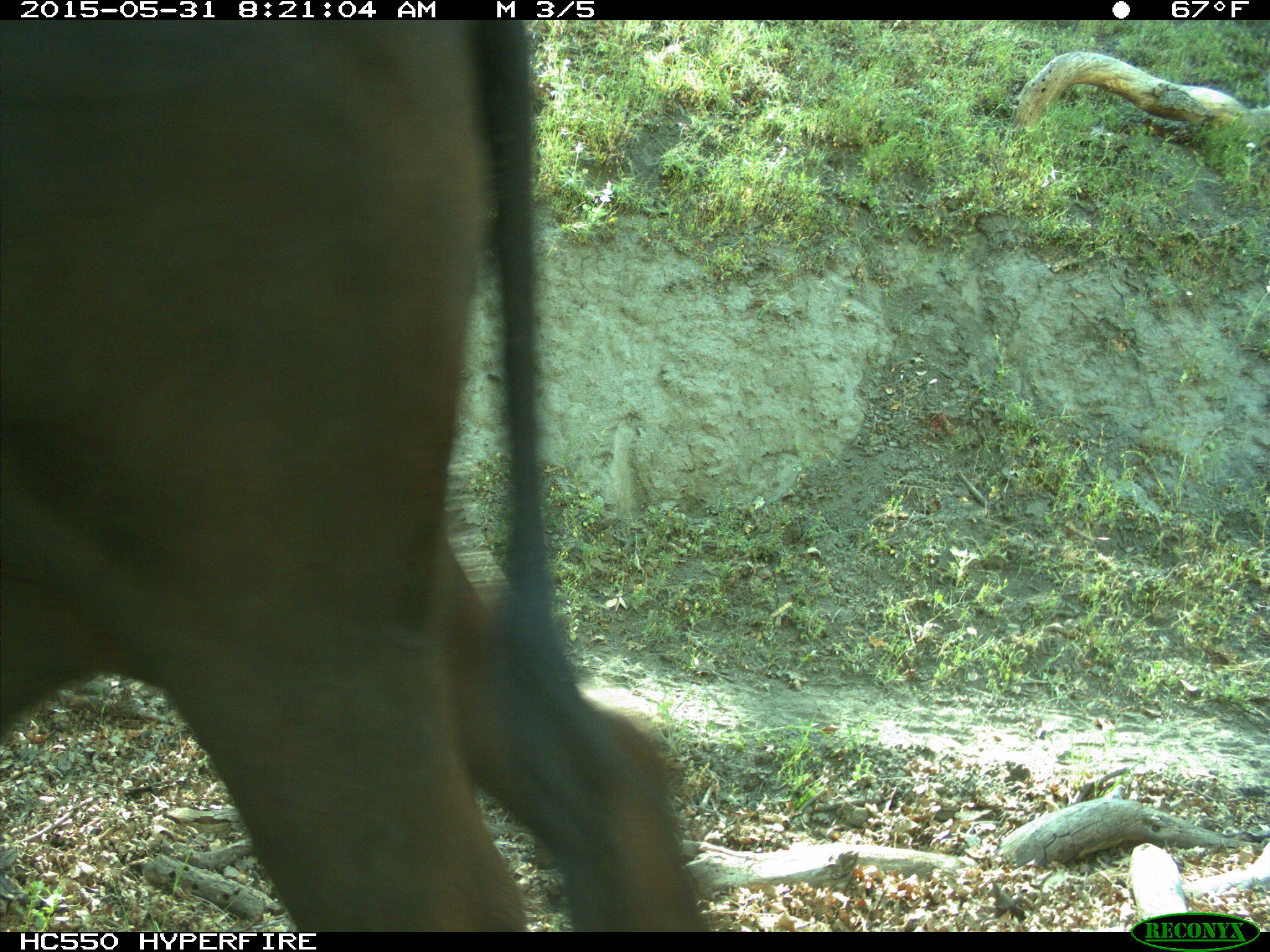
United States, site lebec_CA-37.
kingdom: Animalia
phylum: Chordata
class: Mammalia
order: Artiodactyla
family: Bovidae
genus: Bos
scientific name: Bos taurus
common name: domestic cow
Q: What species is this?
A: Bos taurus (domestic cow).